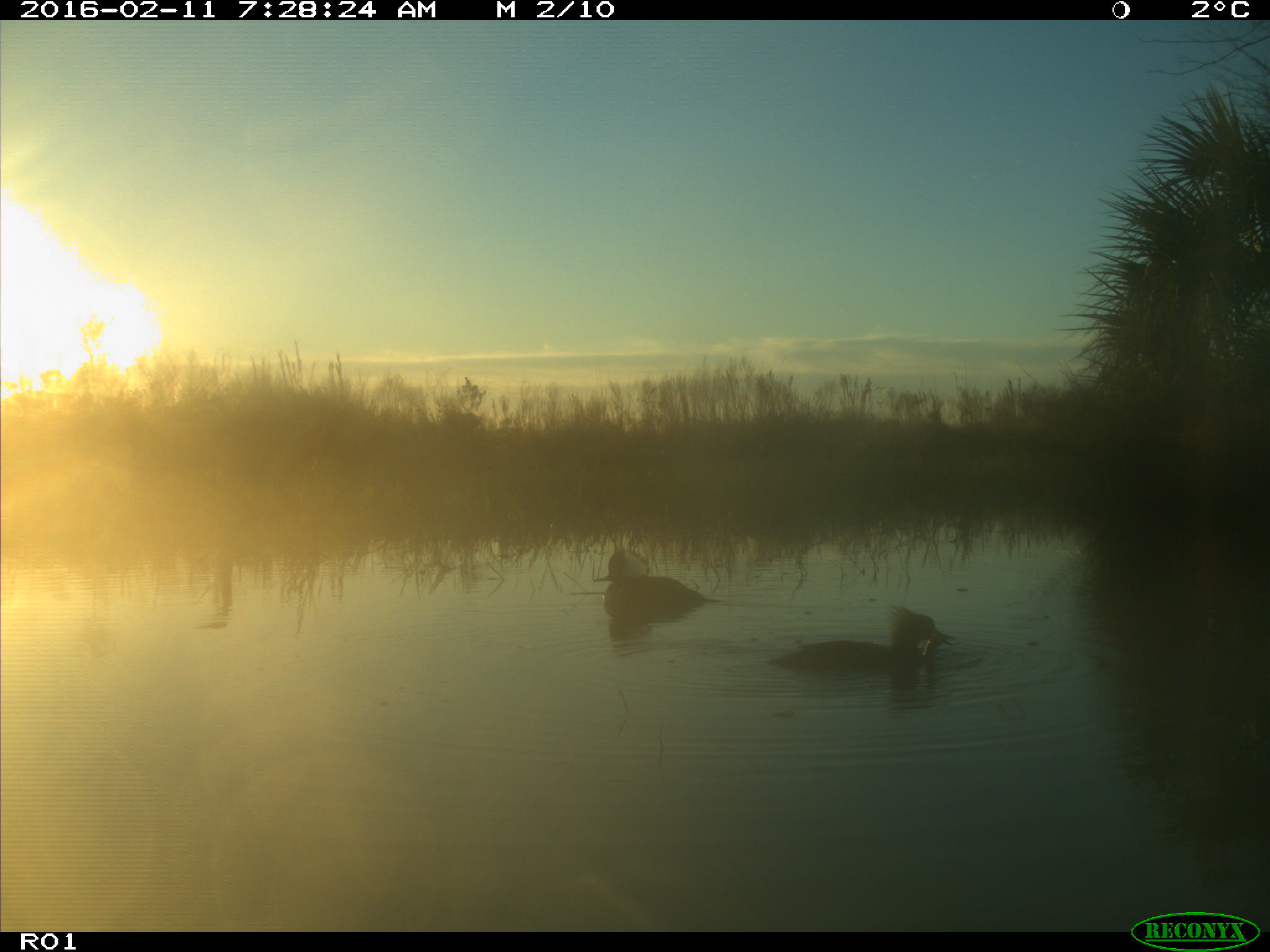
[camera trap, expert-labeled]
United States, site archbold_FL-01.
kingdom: Animalia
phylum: Chordata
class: Aves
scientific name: Aves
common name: birds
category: unidentified bird